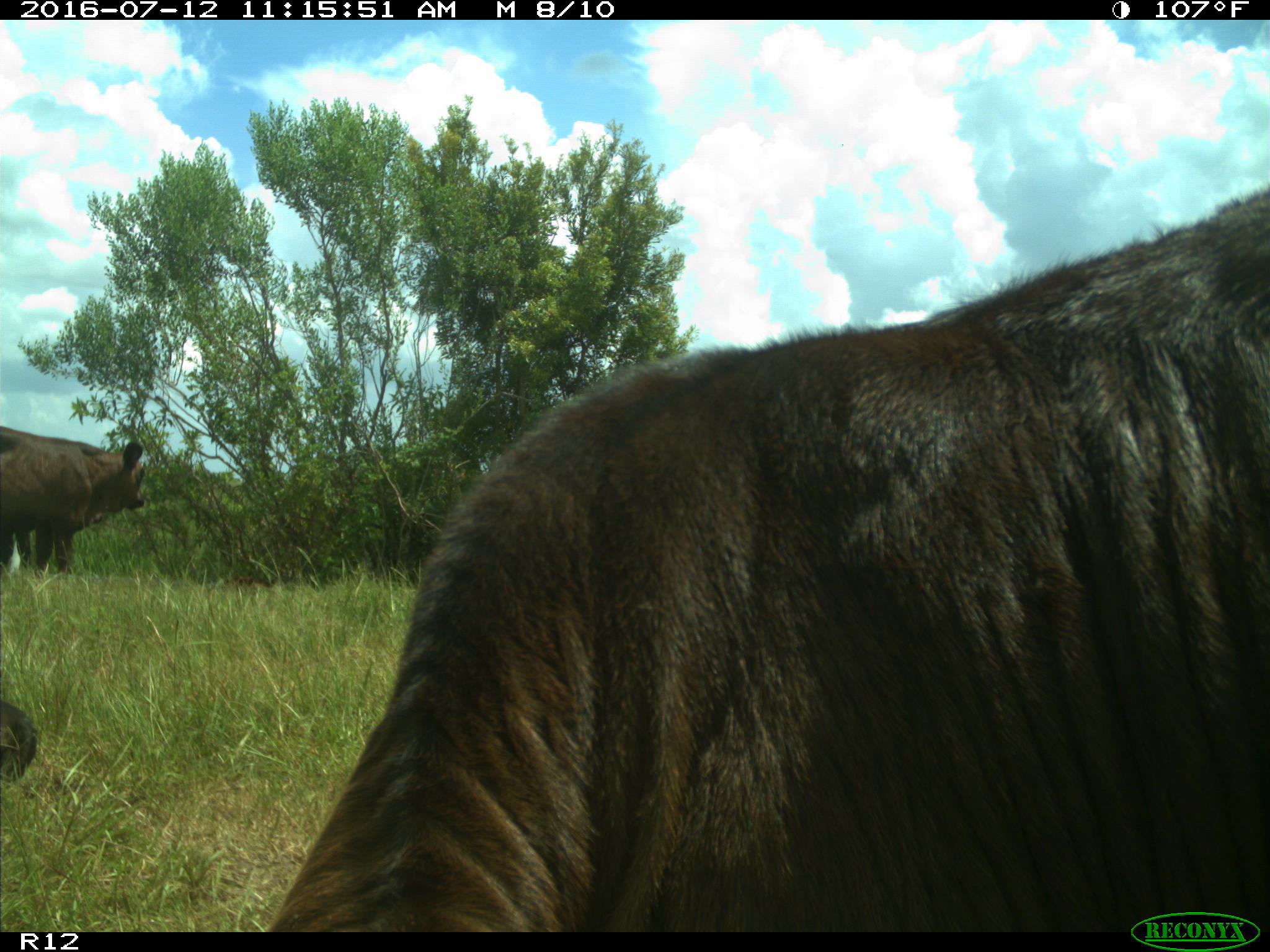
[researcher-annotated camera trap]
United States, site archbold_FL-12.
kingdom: Animalia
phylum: Chordata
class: Mammalia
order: Artiodactyla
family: Bovidae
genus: Bos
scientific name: Bos taurus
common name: domestic cow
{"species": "Bos taurus (domestic cow)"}